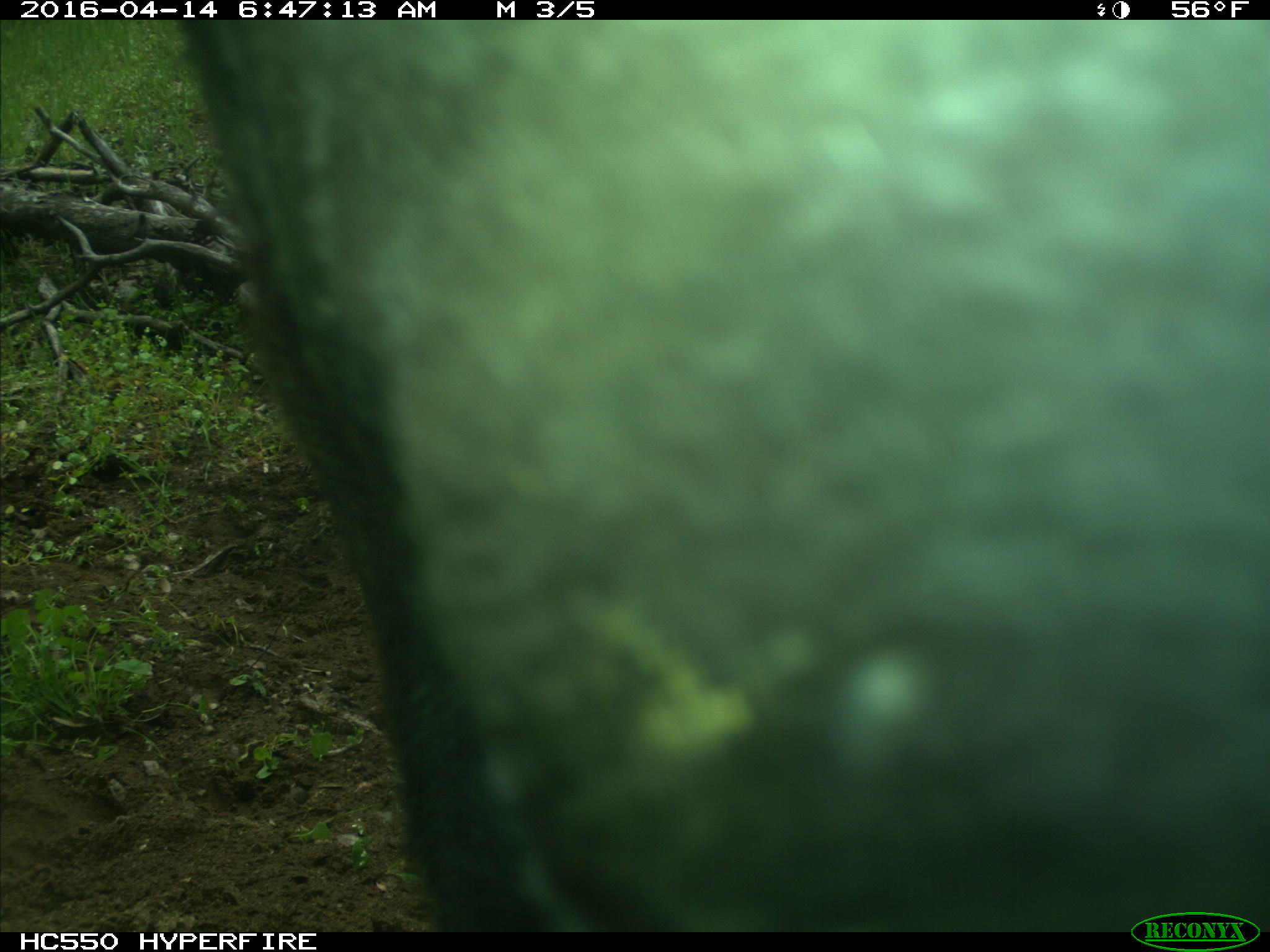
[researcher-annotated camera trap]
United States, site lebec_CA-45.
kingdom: Animalia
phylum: Chordata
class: Mammalia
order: Artiodactyla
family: Bovidae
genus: Bos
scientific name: Bos taurus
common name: domestic cow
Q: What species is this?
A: Bos taurus (domestic cow).